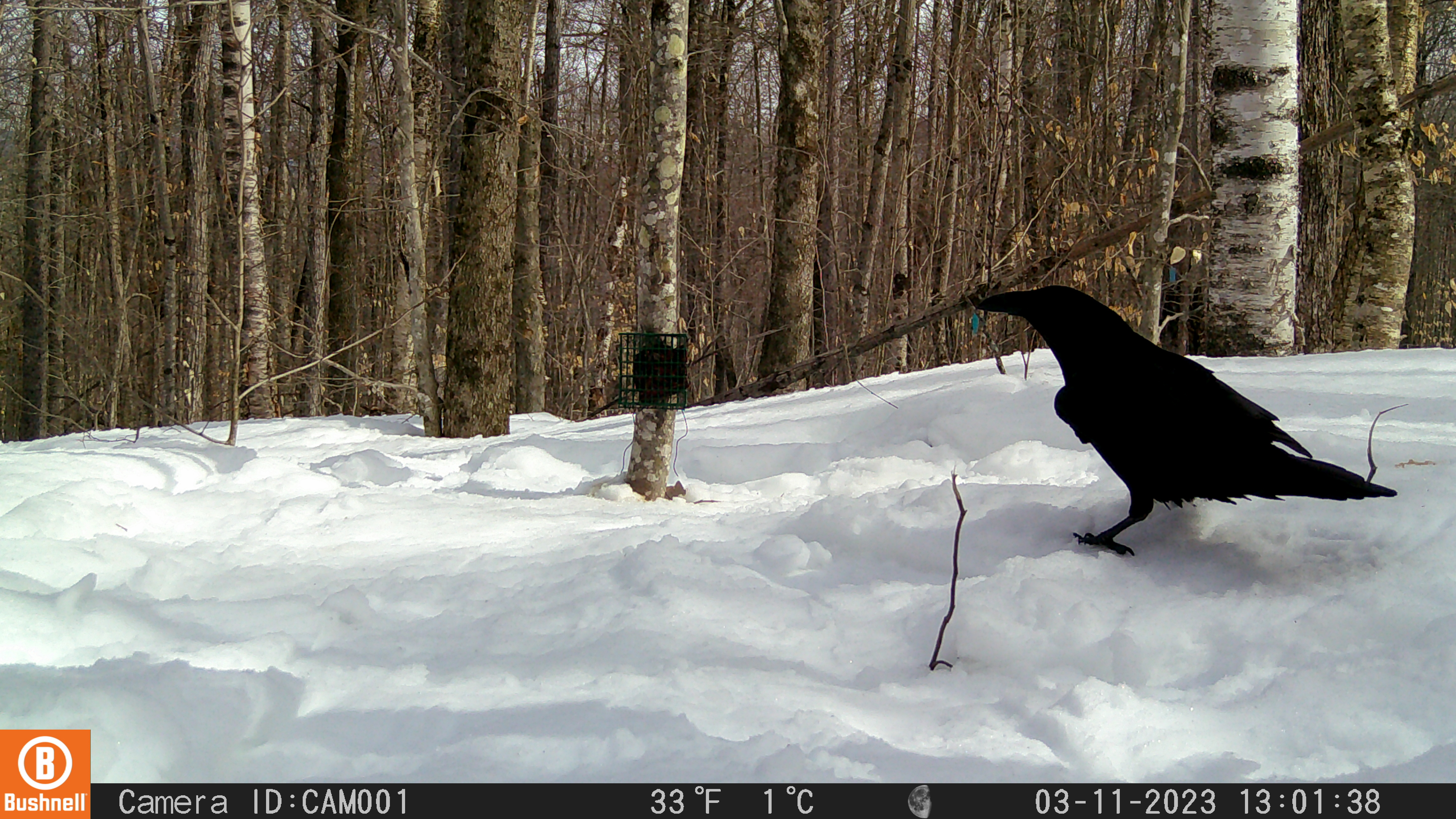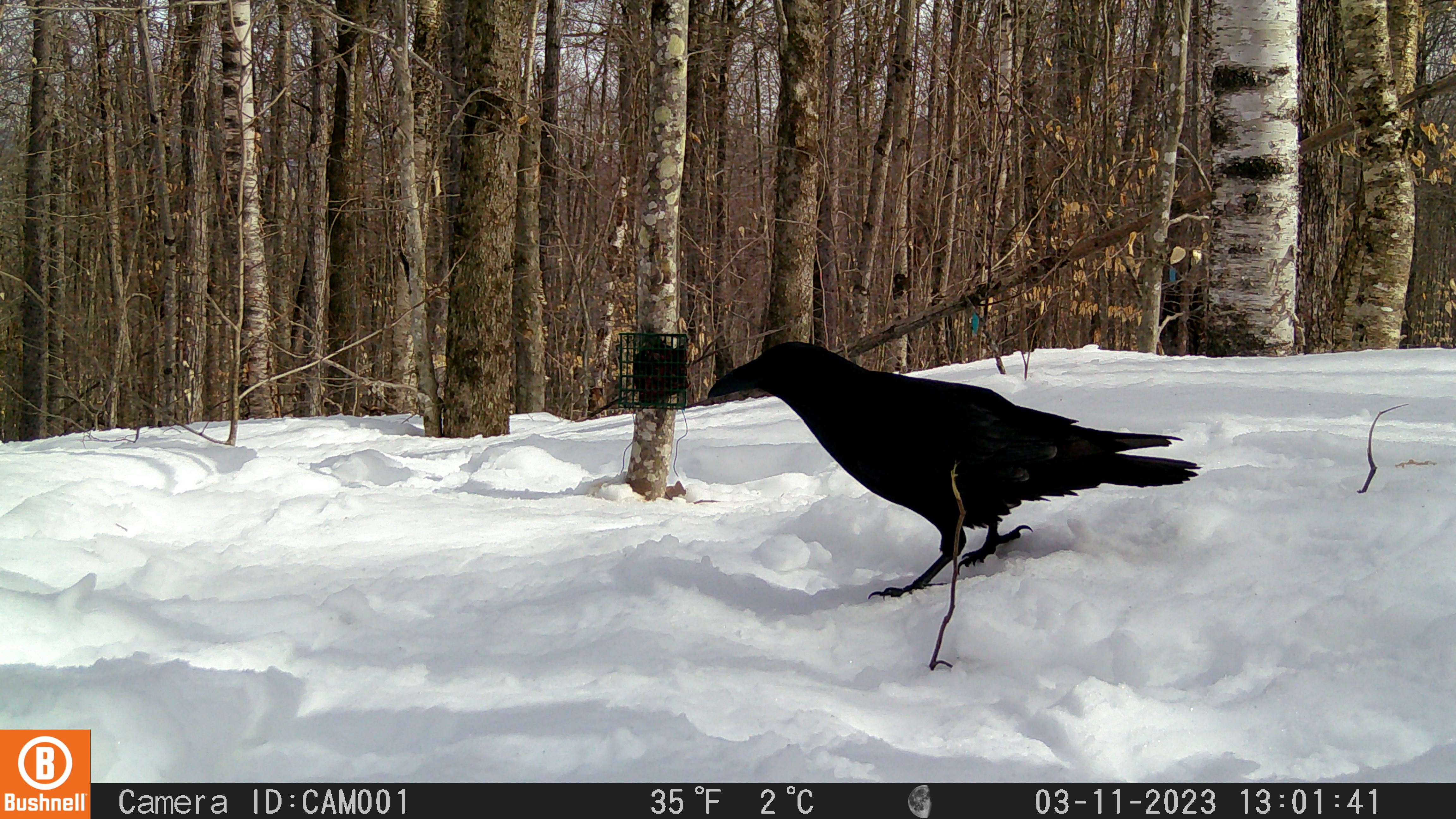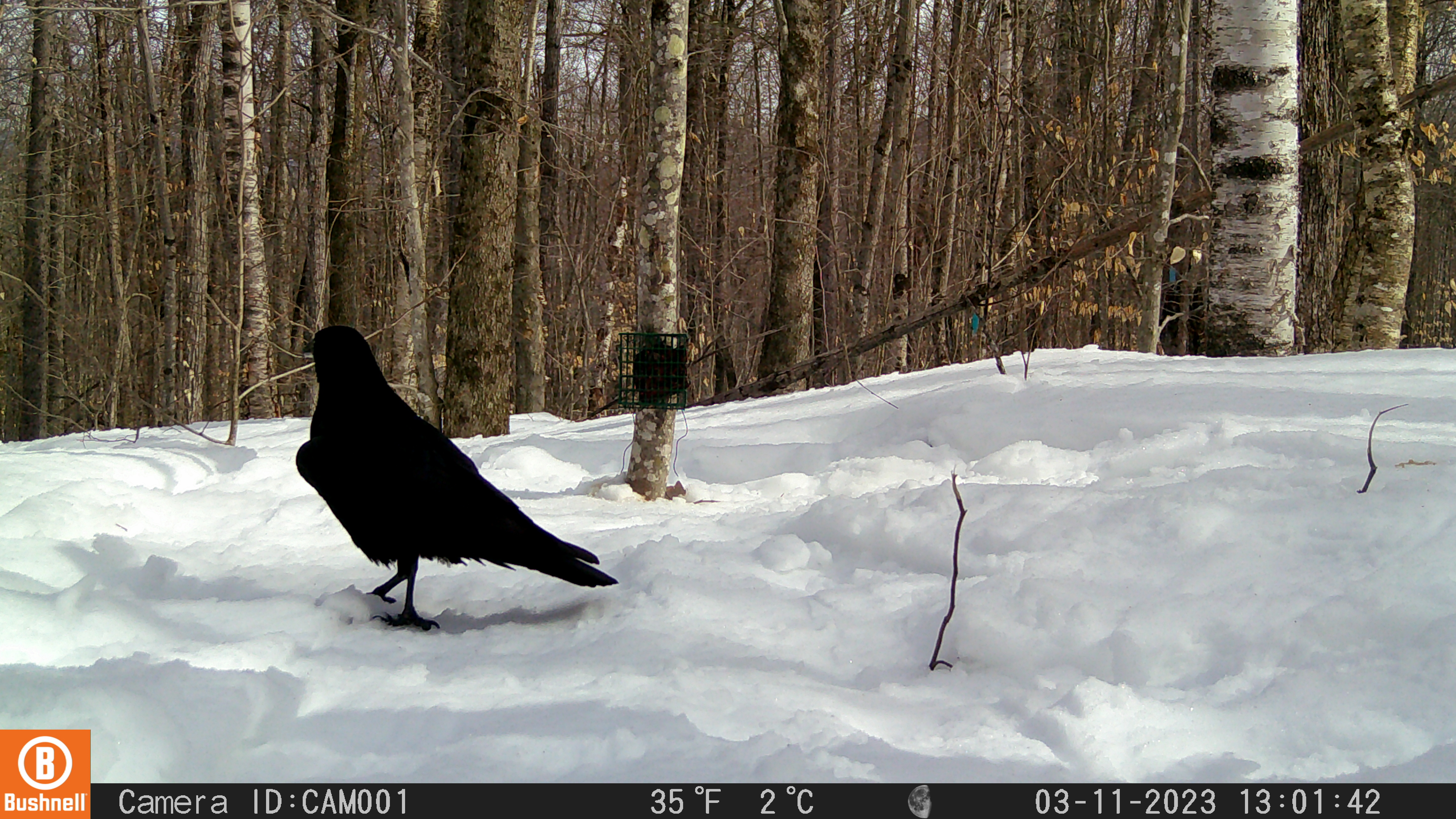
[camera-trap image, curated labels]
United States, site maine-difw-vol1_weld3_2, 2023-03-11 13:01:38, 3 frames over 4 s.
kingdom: Animalia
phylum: Chordata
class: Aves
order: Passeriformes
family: Corvidae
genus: Corvus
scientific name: Corvus corax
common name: common raven